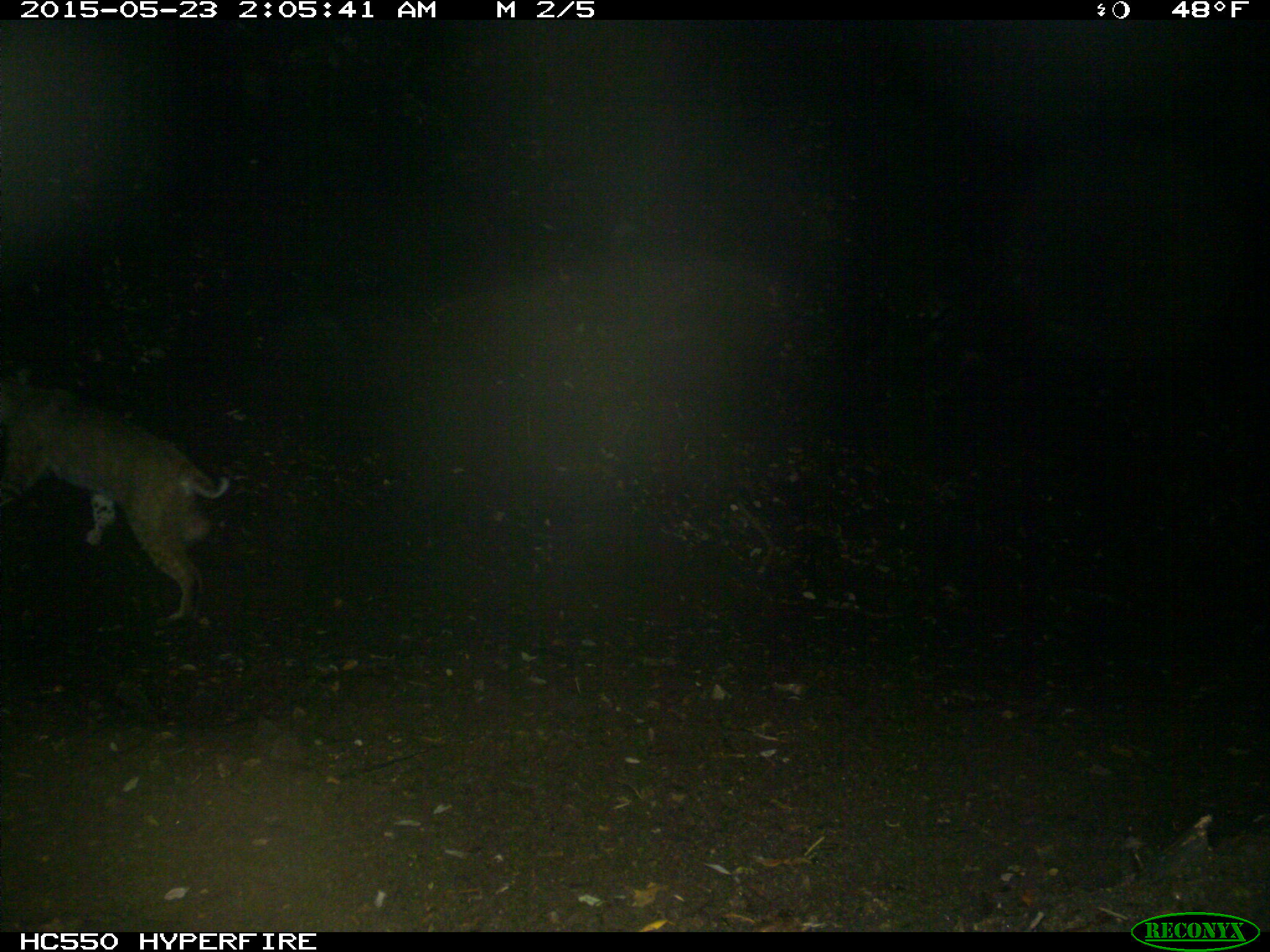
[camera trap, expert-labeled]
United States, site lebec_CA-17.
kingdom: Animalia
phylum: Chordata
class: Mammalia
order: Carnivora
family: Felidae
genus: Lynx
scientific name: Lynx rufus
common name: bobcat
Lynx rufus (bobcat).